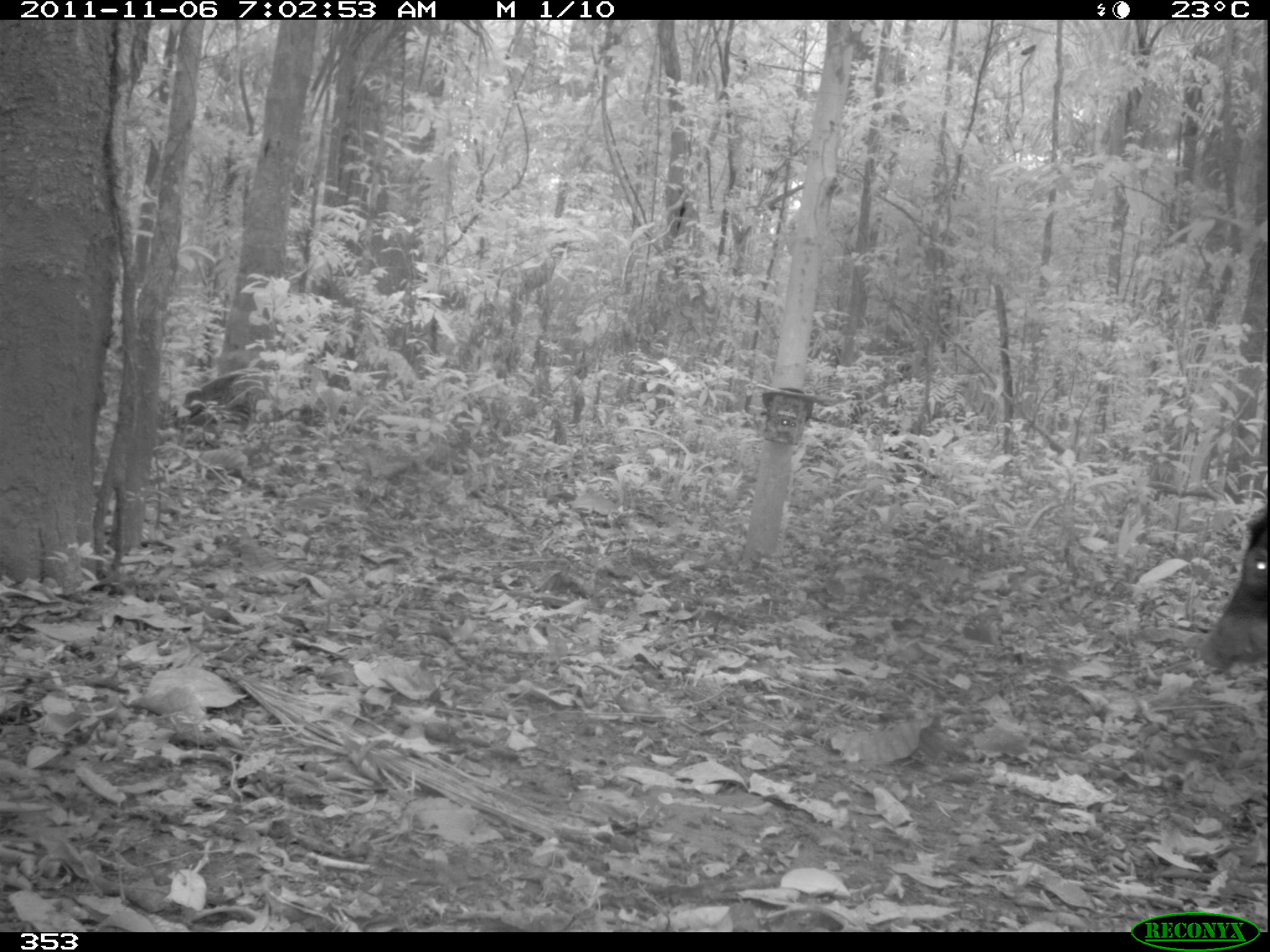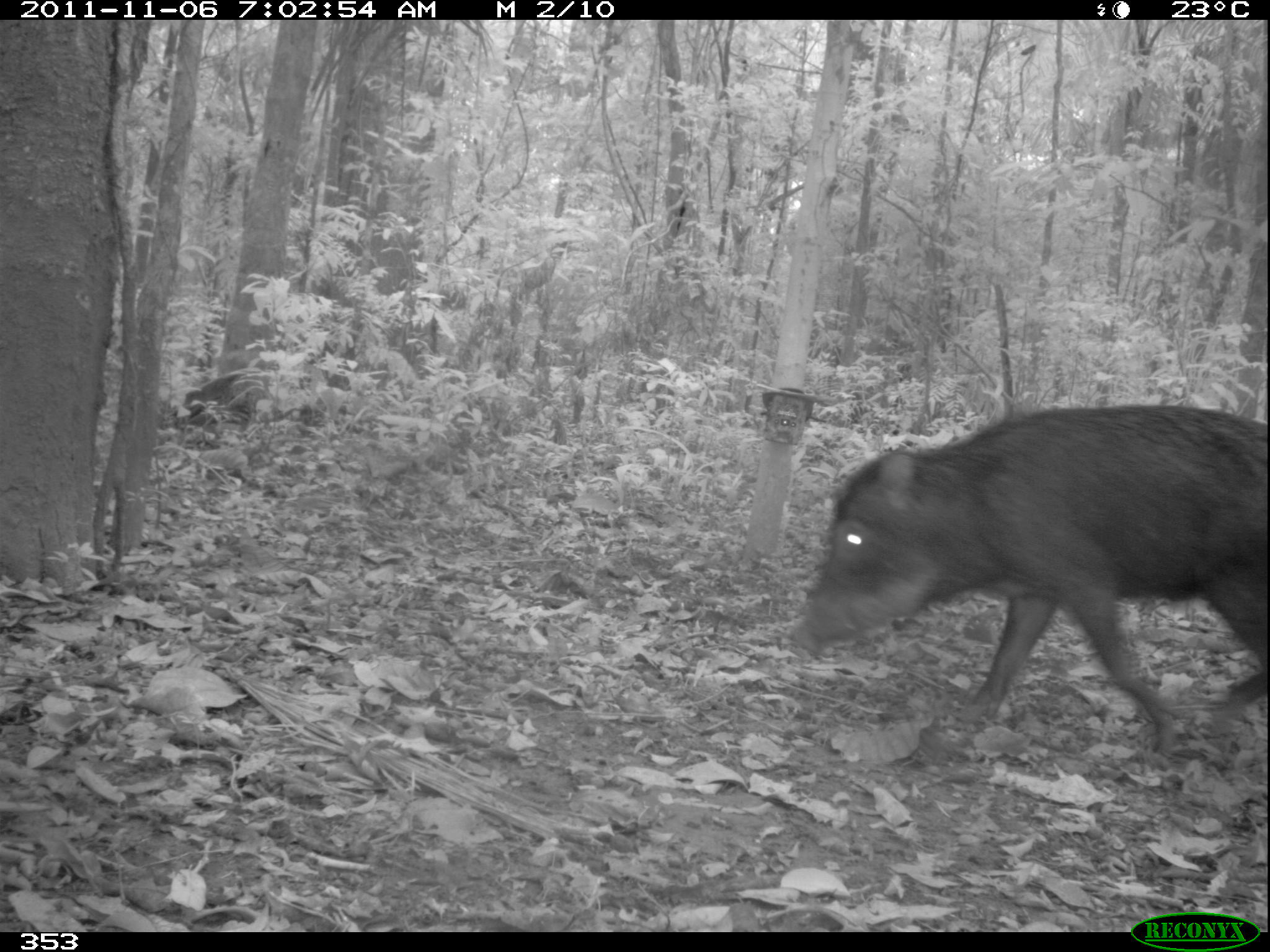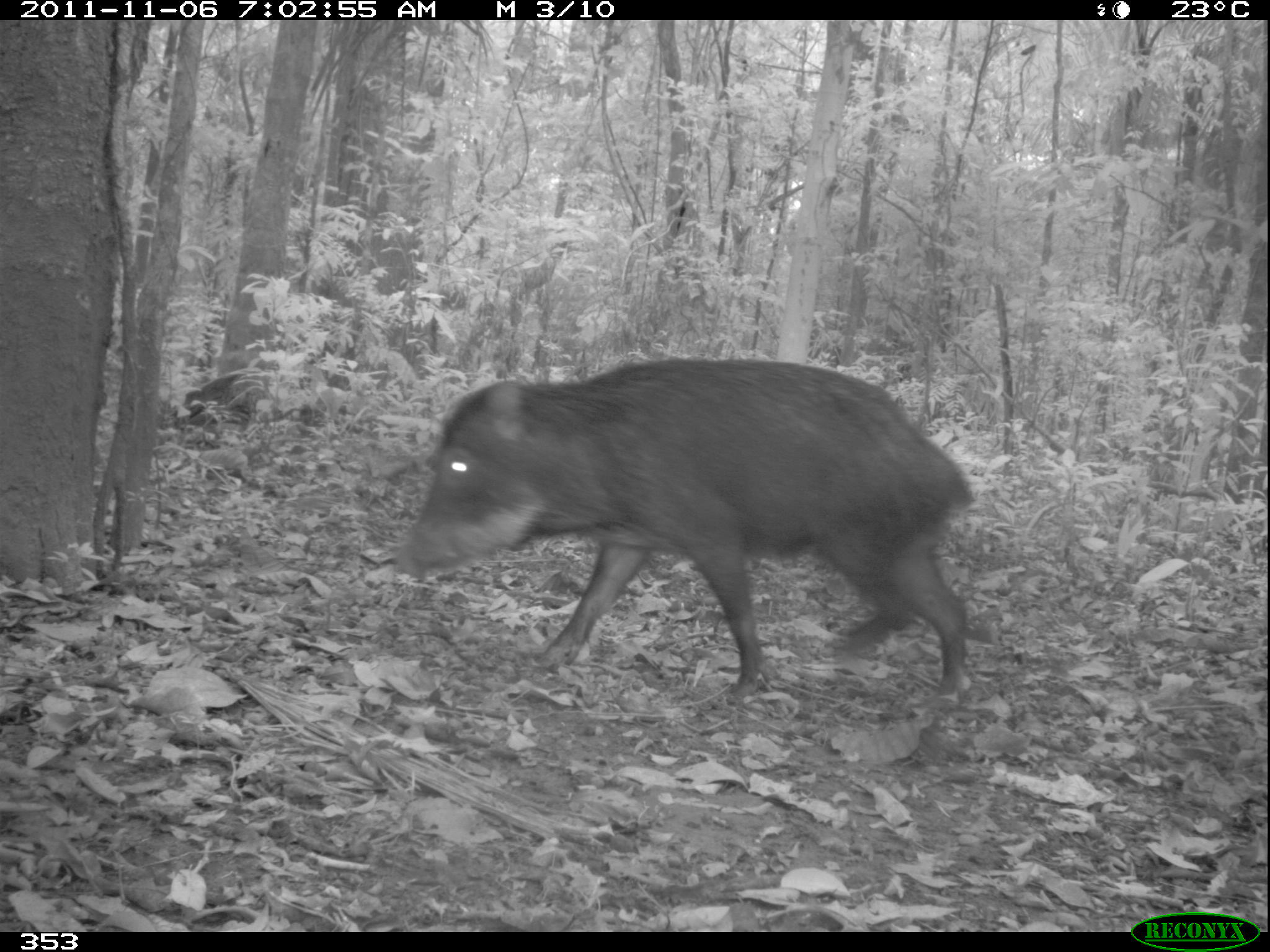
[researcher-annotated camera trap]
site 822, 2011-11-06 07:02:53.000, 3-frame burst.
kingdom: Animalia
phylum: Chordata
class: Mammalia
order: Artiodactyla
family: Tayassuidae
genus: Tayassu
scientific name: Tayassu pecari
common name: white-lipped peccary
Tayassu pecari (white-lipped peccary).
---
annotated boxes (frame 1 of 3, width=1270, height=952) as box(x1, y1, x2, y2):
tayassu pecari: box(1202, 517, 1267, 671)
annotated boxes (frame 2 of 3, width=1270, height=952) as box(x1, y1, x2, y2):
tayassu pecari: box(788, 404, 1268, 755)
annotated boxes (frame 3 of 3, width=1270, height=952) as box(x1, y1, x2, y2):
tayassu pecari: box(394, 356, 974, 706)